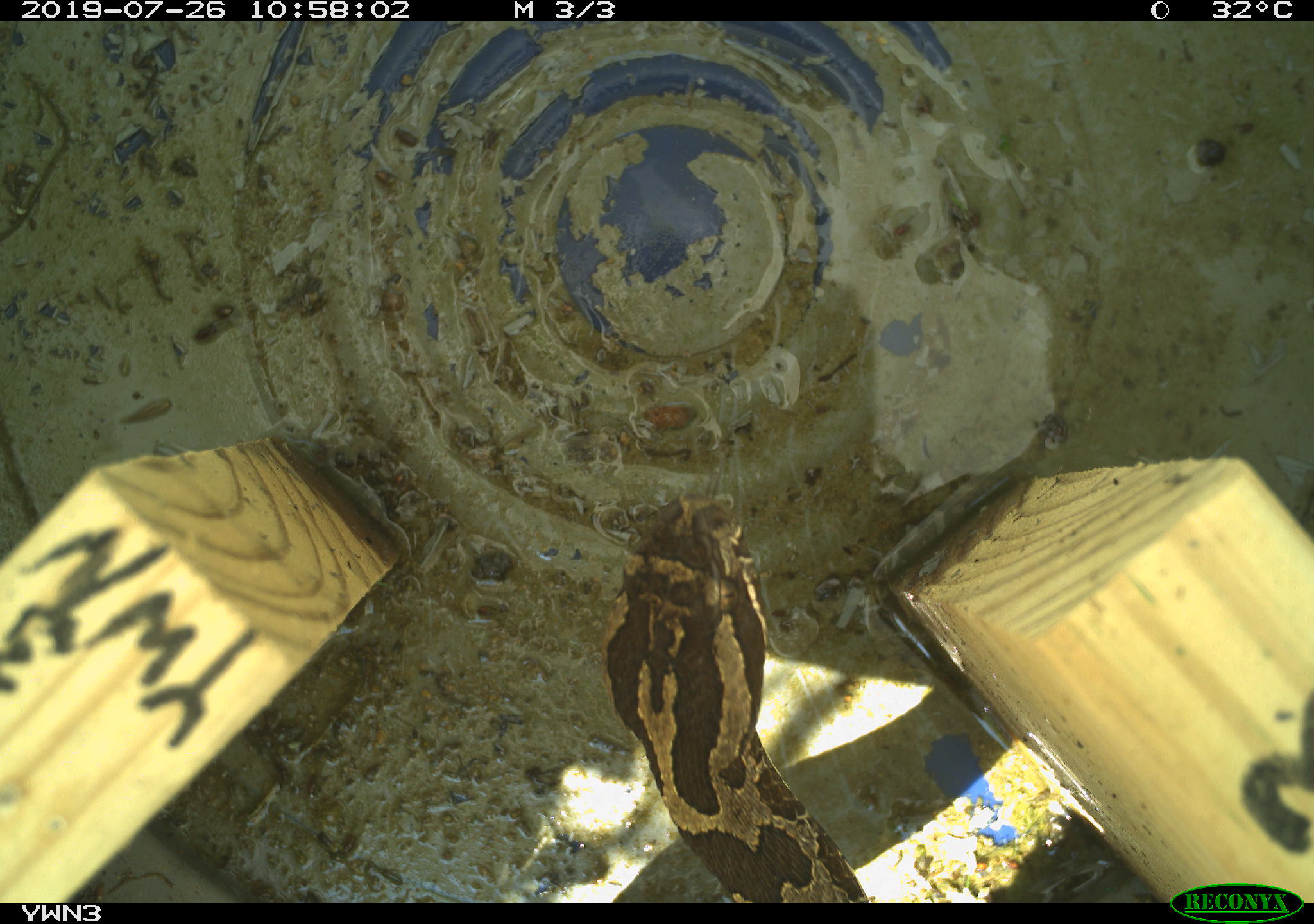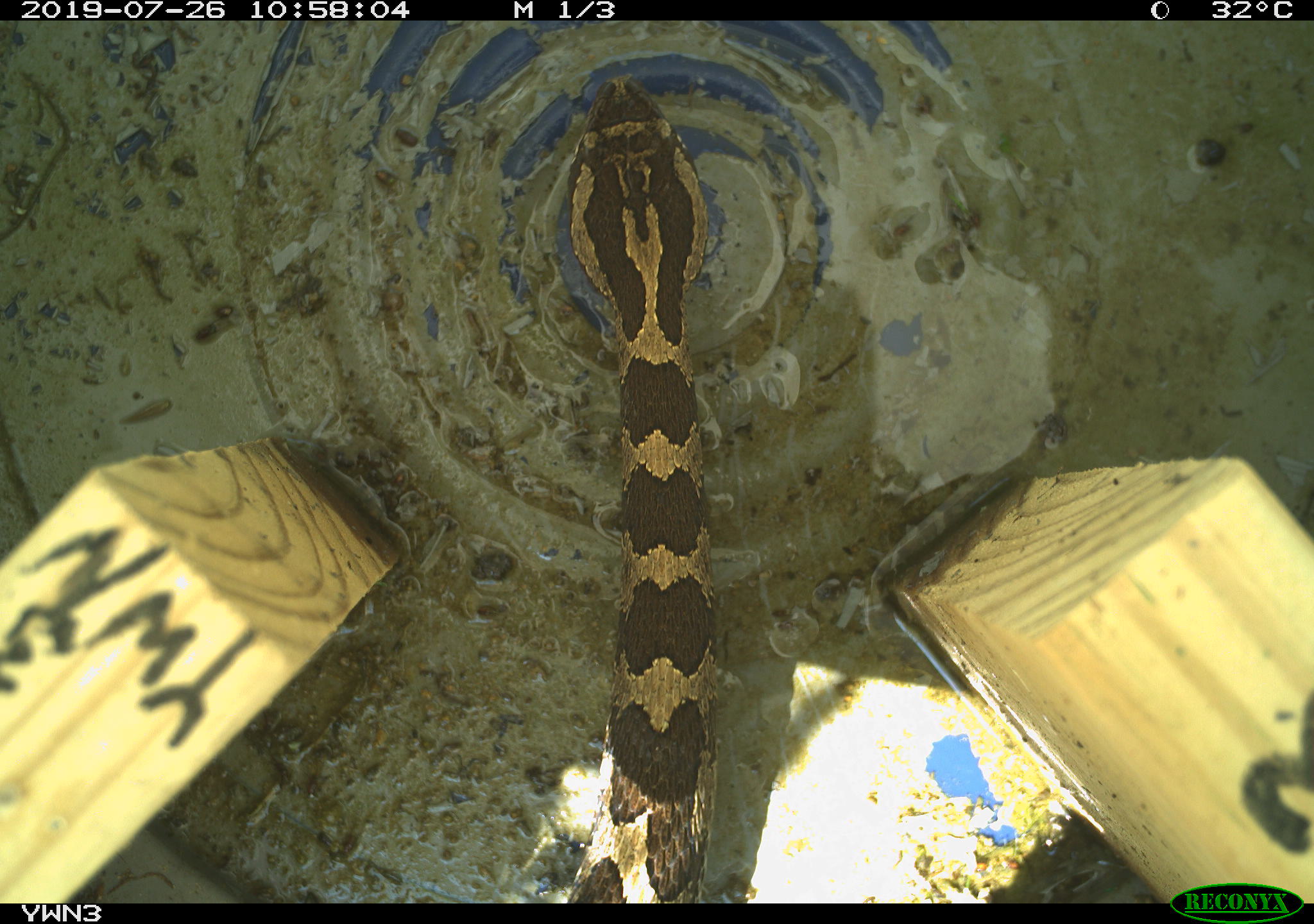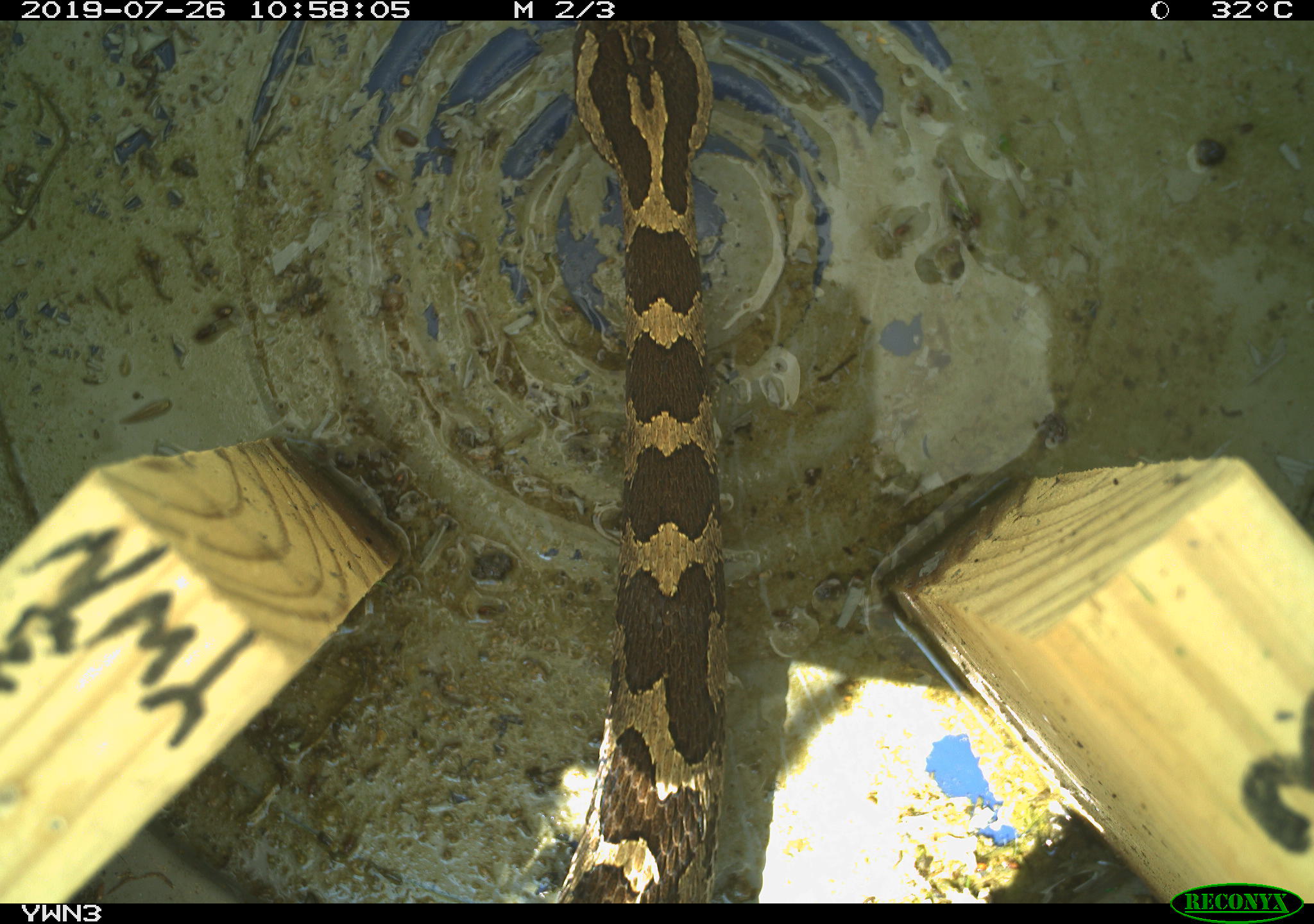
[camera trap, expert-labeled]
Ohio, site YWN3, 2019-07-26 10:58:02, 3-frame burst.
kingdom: Animalia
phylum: Chordata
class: Reptilia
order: Squamata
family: Viperidae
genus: Sistrurus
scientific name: Sistrurus catenatus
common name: eastern massasauga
Eastern massasauga (Sistrurus catenatus).